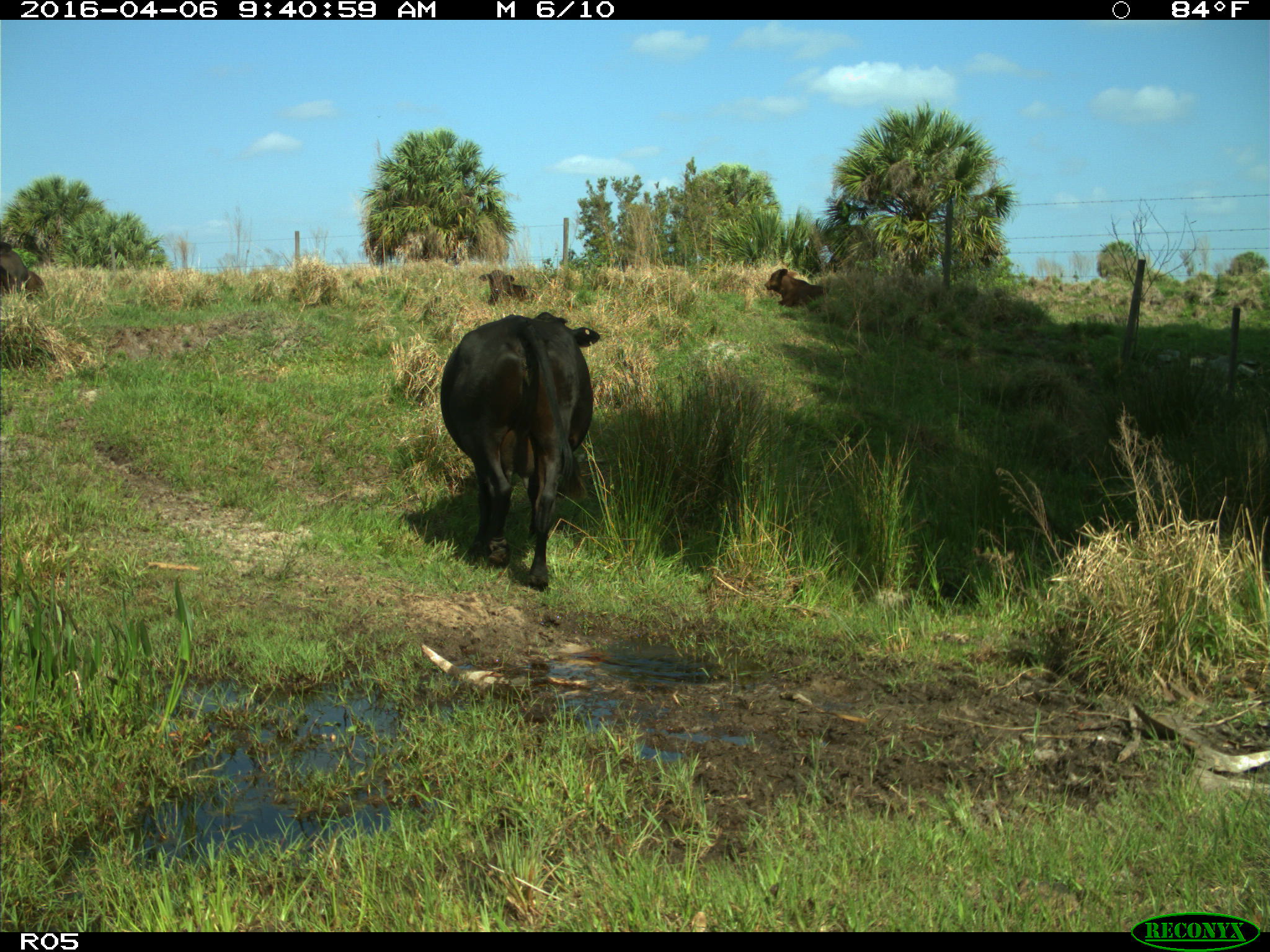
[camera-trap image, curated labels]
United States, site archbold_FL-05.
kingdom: Animalia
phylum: Chordata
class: Mammalia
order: Artiodactyla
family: Bovidae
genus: Bos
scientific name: Bos taurus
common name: domestic cow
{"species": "Bos taurus (domestic cow)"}